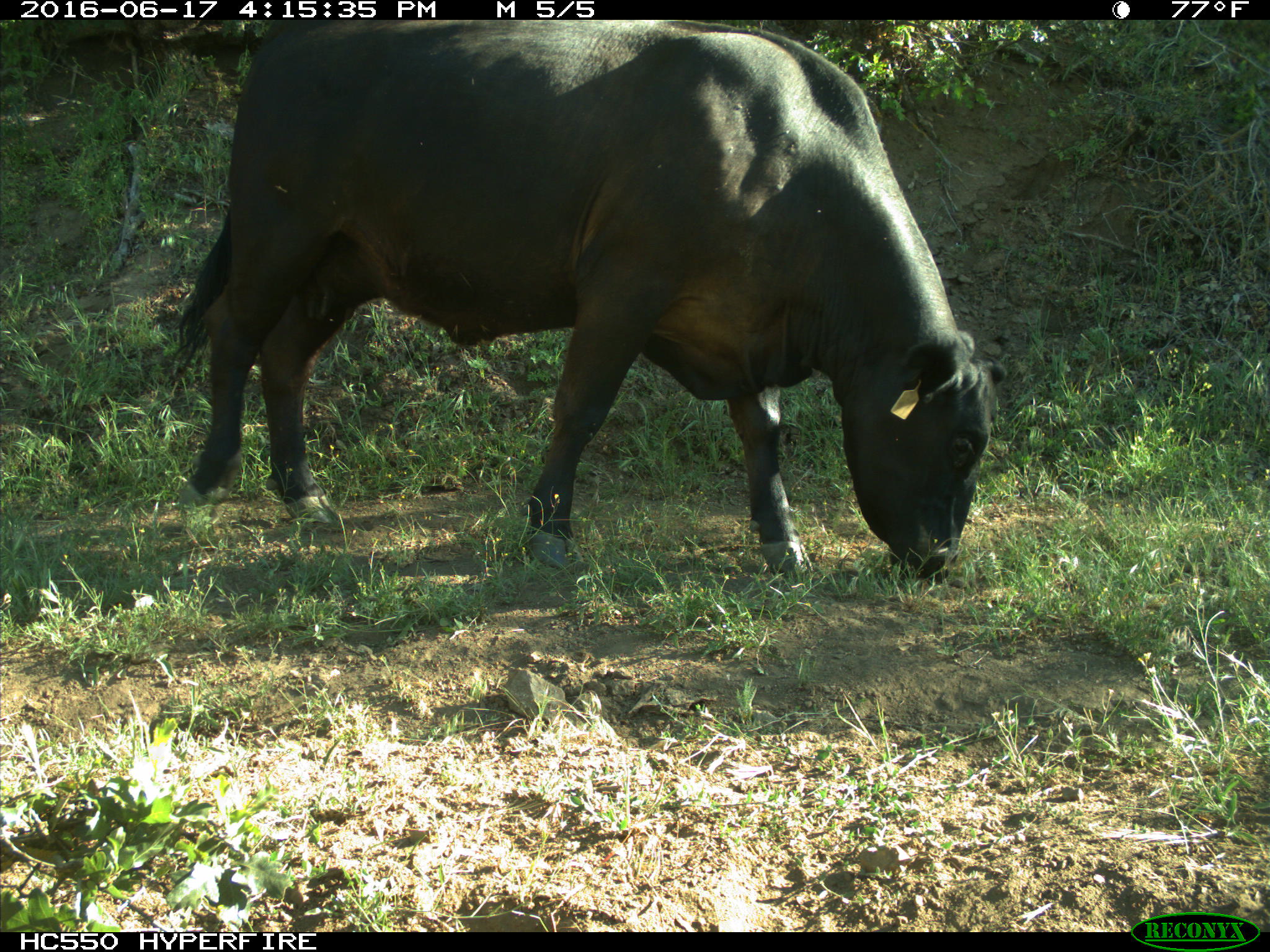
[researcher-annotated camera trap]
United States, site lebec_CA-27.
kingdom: Animalia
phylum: Chordata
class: Mammalia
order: Artiodactyla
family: Bovidae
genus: Bos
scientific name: Bos taurus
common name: domestic cow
Bos taurus (domestic cow).